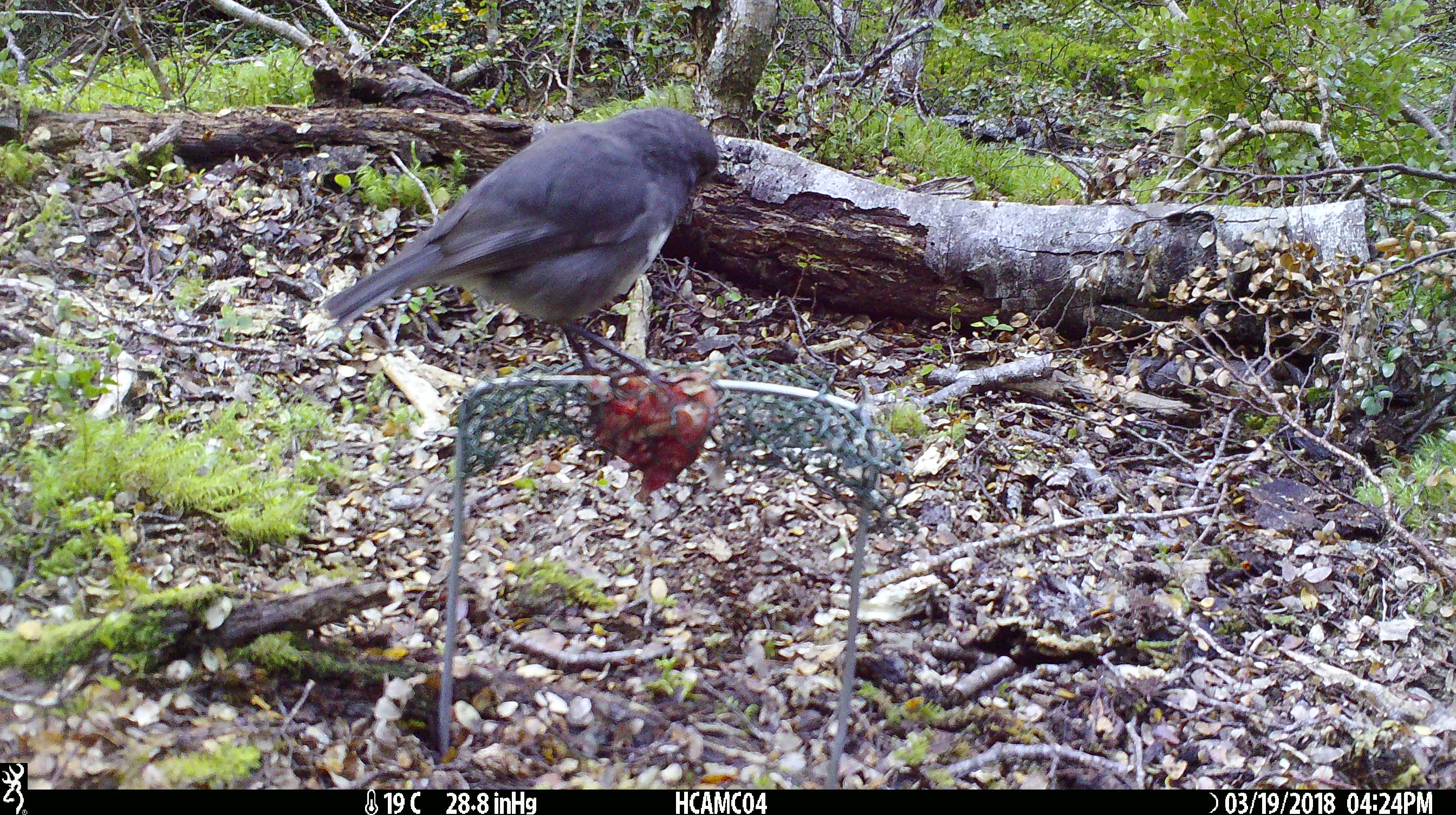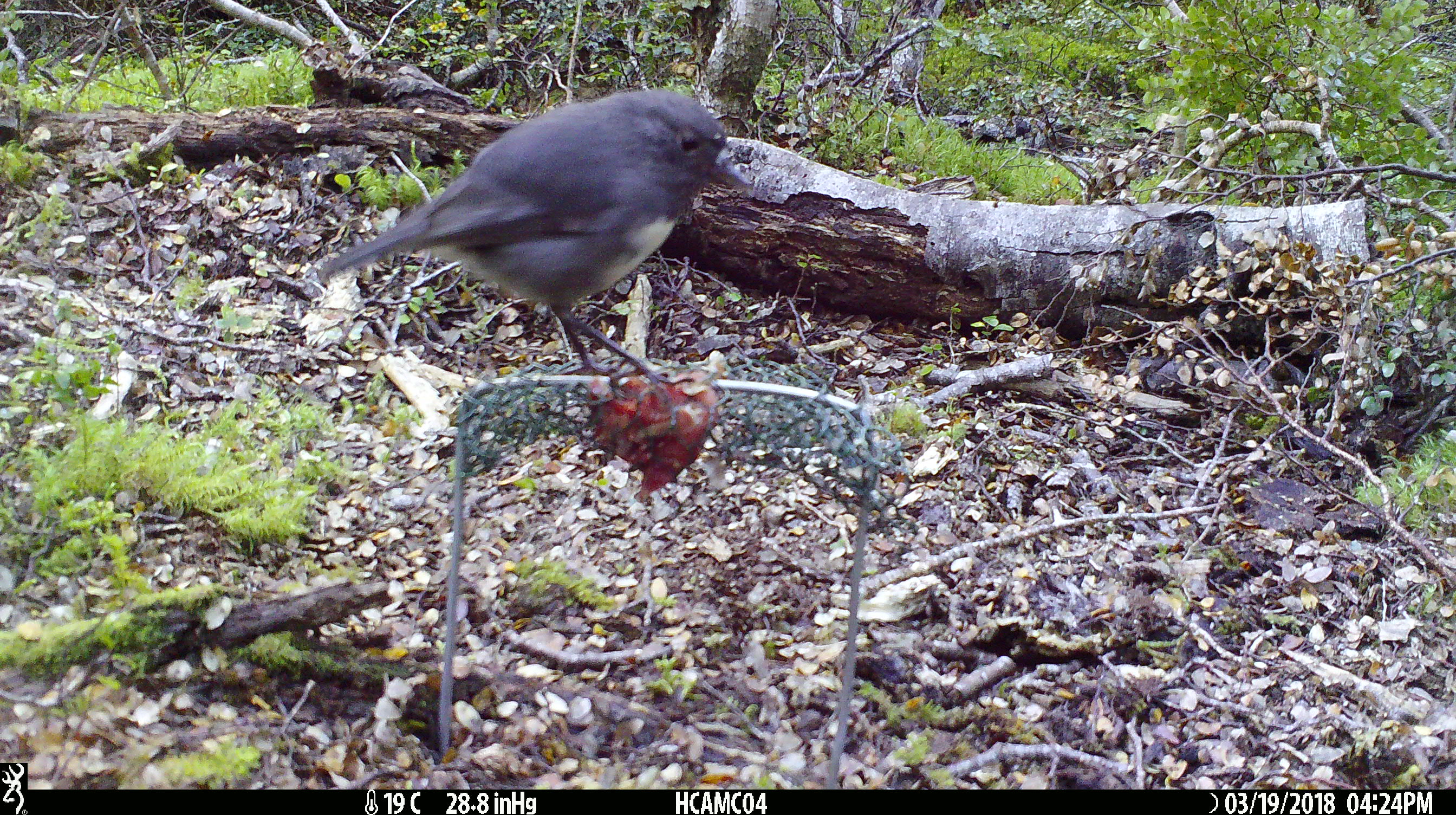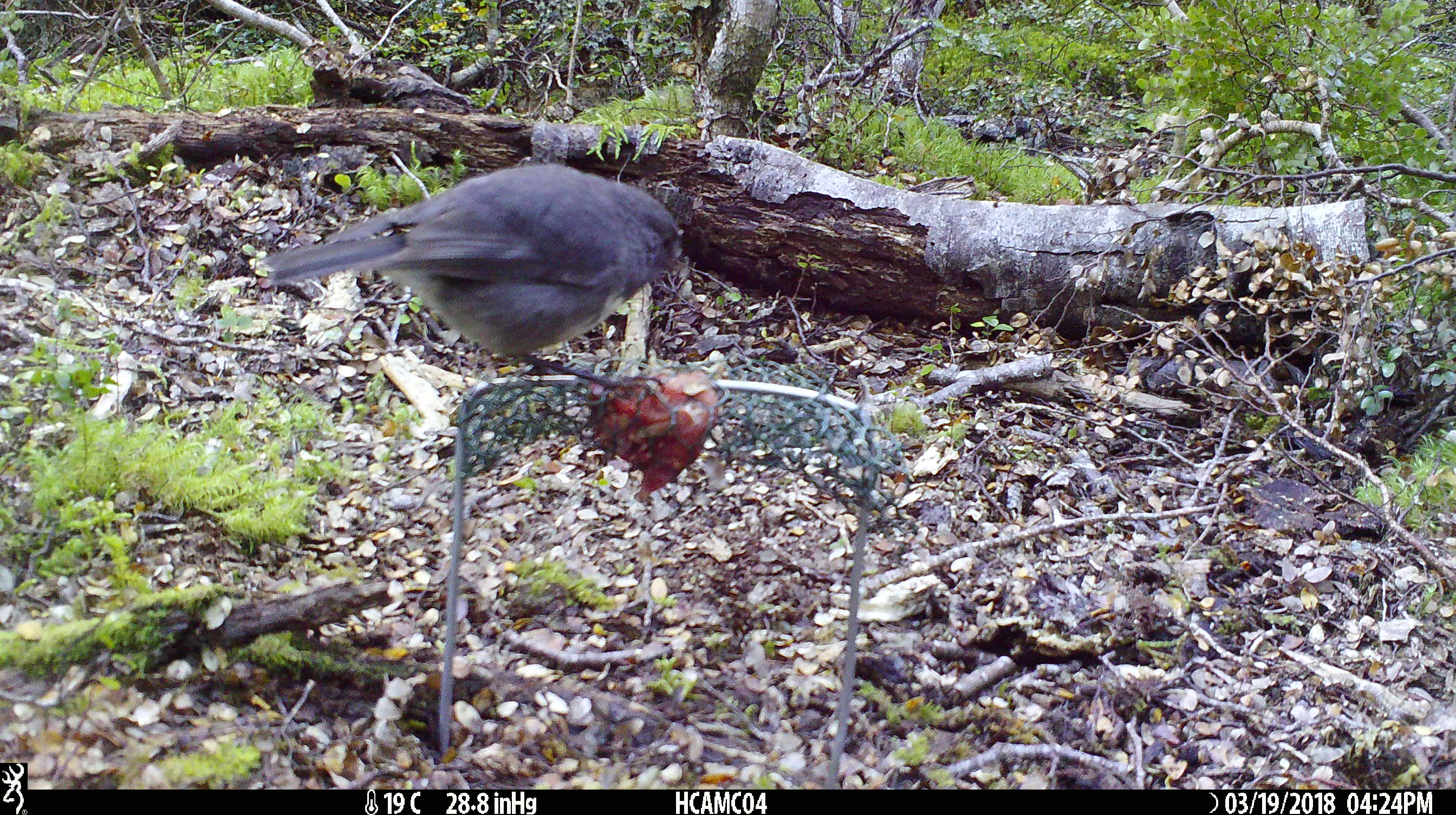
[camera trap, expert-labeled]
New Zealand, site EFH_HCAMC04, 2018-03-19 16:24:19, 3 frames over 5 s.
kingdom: Animalia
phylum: Chordata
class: Aves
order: Passeriformes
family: Petroicidae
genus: Petroica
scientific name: Petroica australis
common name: new zealand robin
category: robin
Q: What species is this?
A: Robin (new zealand robin) (Petroica australis).